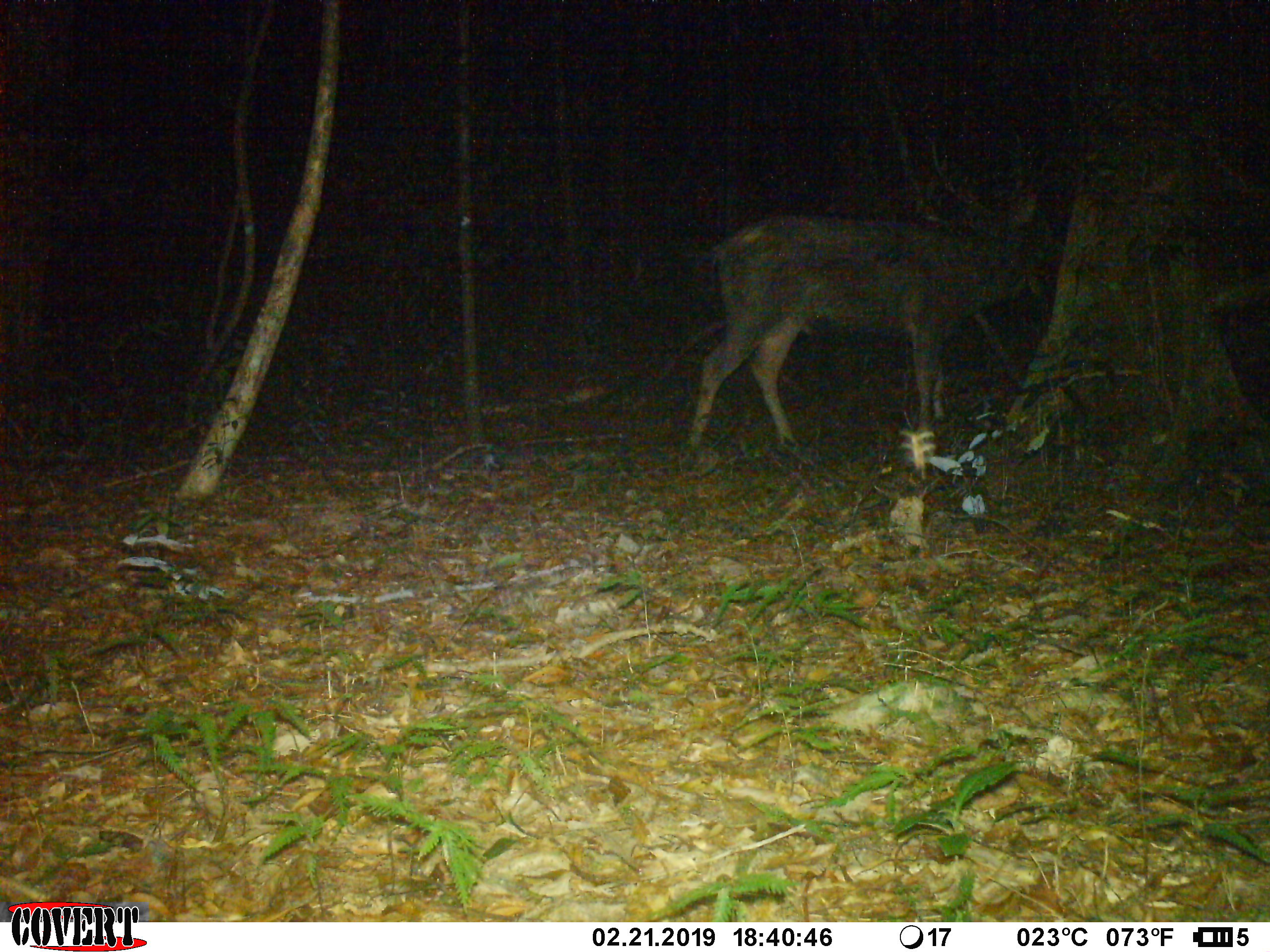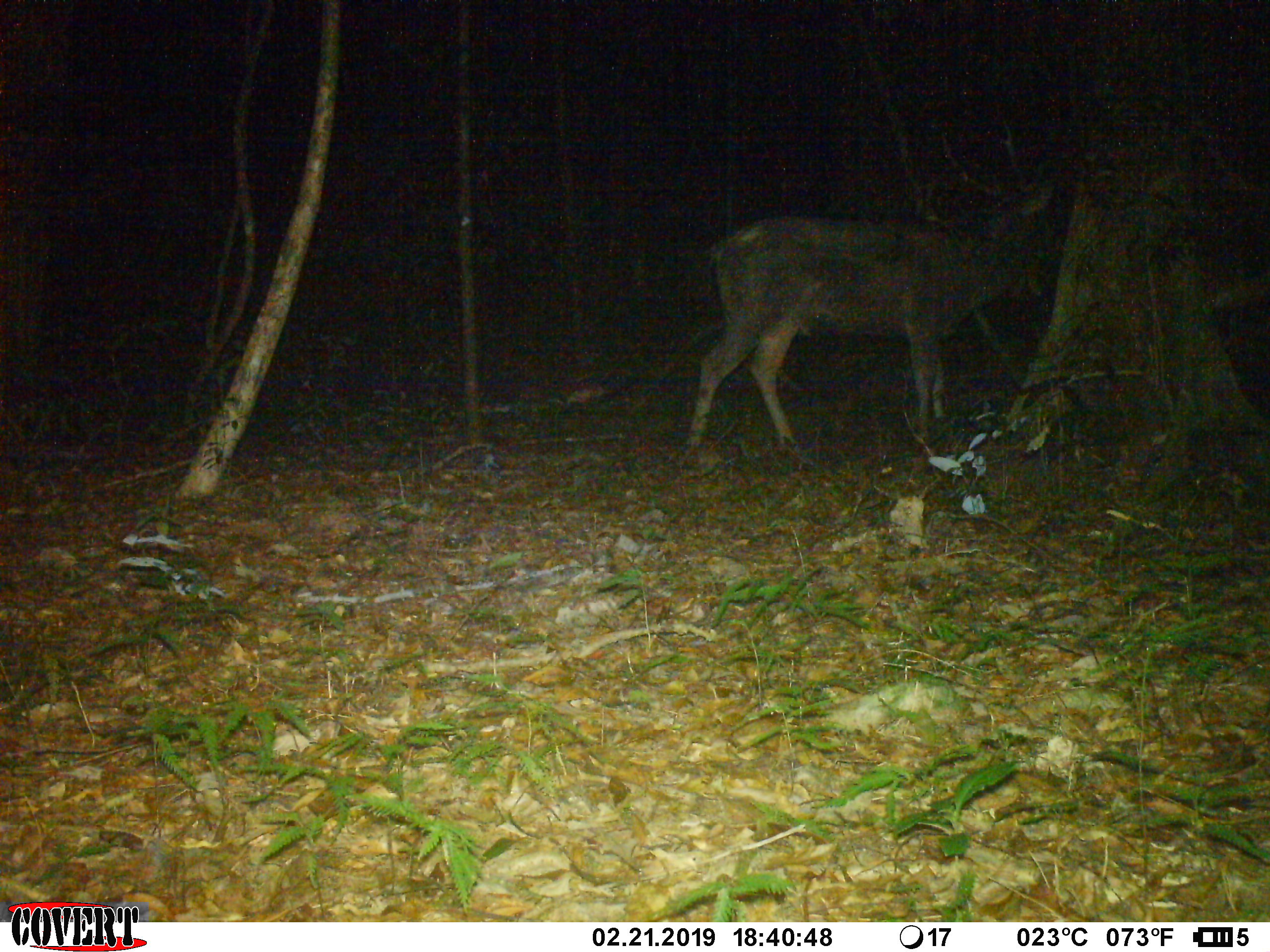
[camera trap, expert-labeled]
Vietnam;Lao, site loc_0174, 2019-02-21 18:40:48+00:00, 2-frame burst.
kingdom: Animalia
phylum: Chordata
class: Mammalia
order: Artiodactyla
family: Cervidae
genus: Rusa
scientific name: Rusa unicolor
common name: sambar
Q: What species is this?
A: Sambar (Rusa unicolor).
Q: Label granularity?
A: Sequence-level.